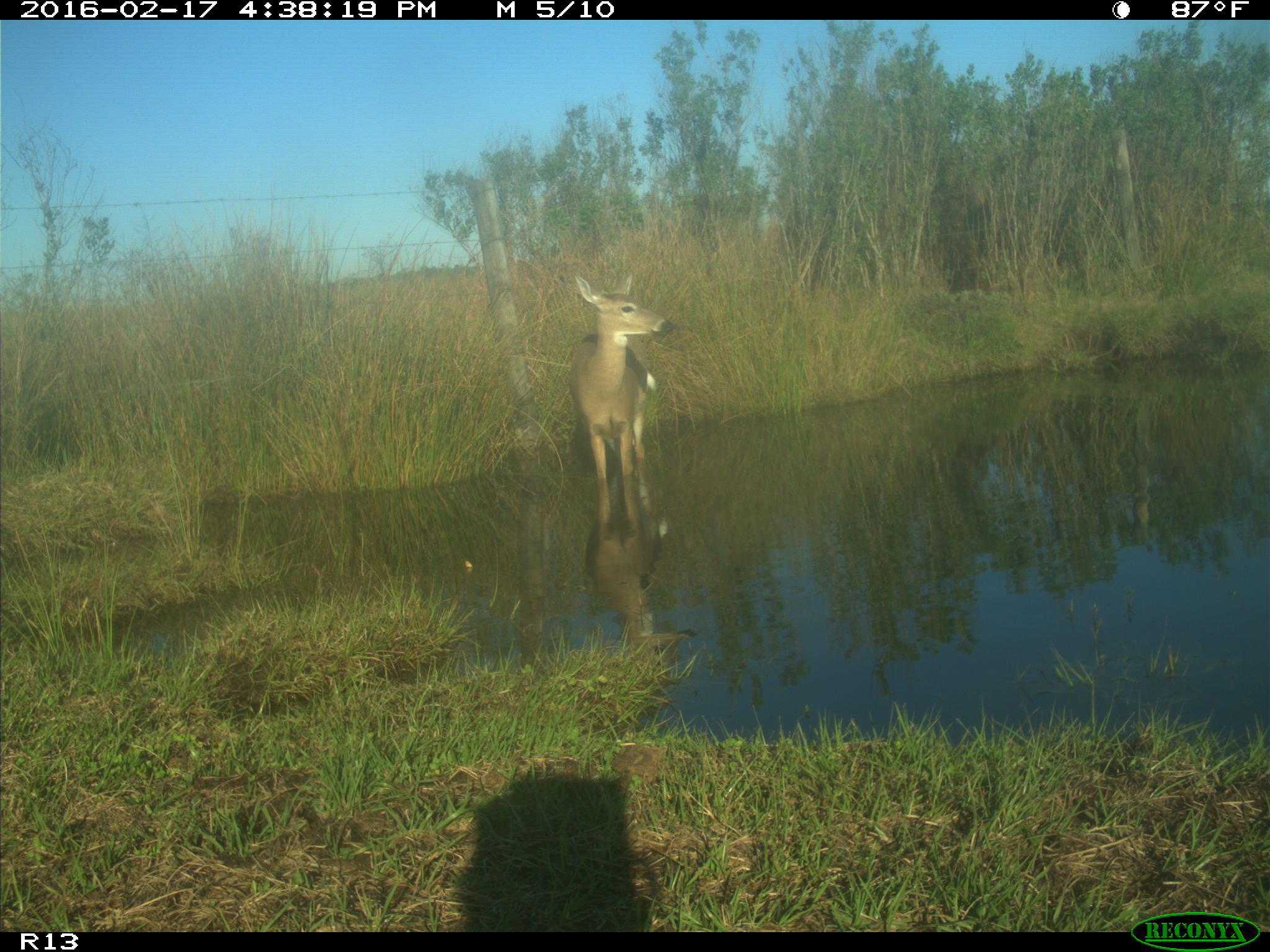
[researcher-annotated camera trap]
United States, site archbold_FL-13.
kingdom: Animalia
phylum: Chordata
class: Mammalia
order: Artiodactyla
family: Cervidae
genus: Odocoileus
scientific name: Odocoileus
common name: deer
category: unidentified deer